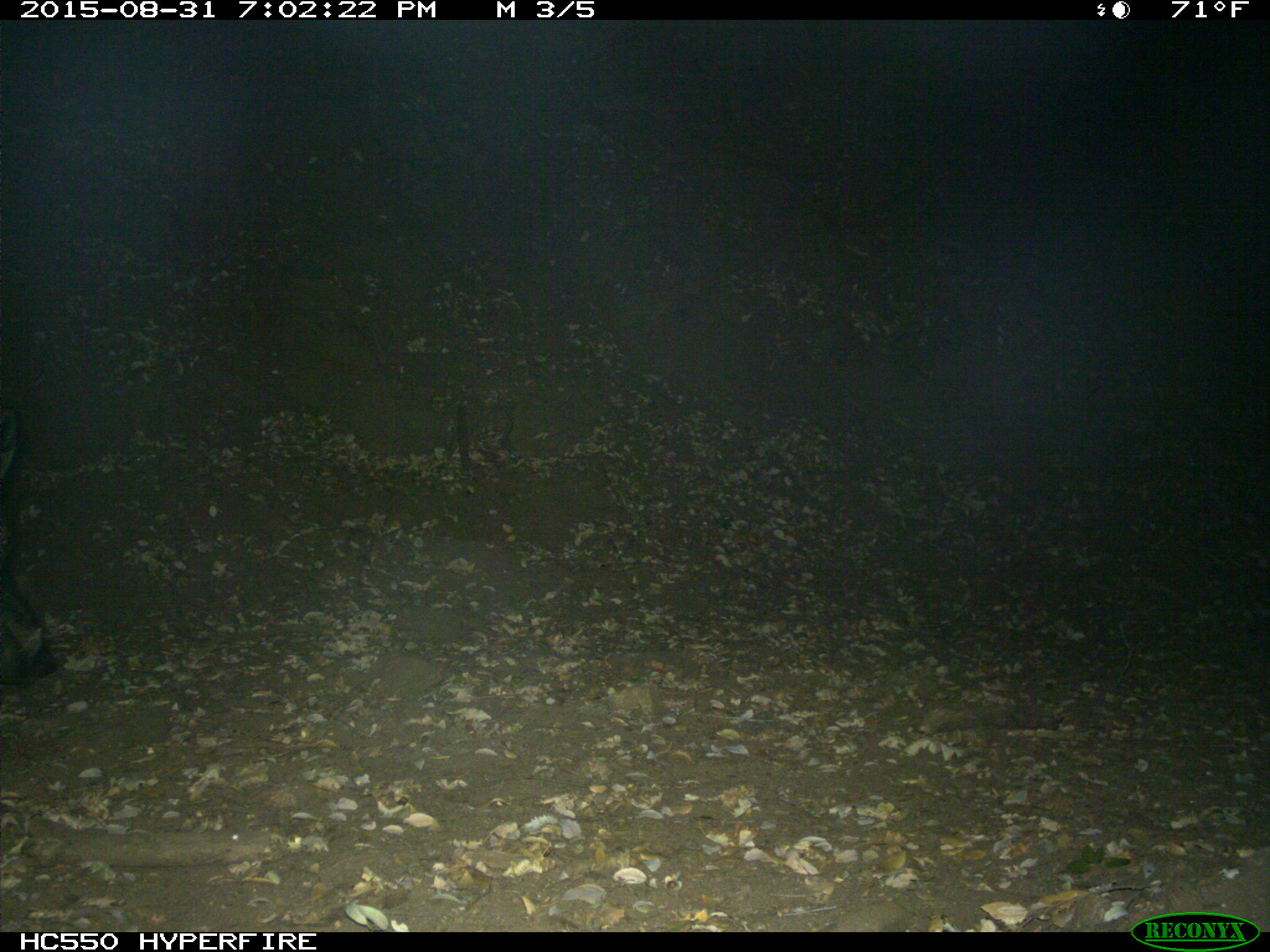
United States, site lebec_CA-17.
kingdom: Animalia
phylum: Chordata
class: Mammalia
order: Artiodactyla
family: Suidae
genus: Sus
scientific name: Sus scrofa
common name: wild boar